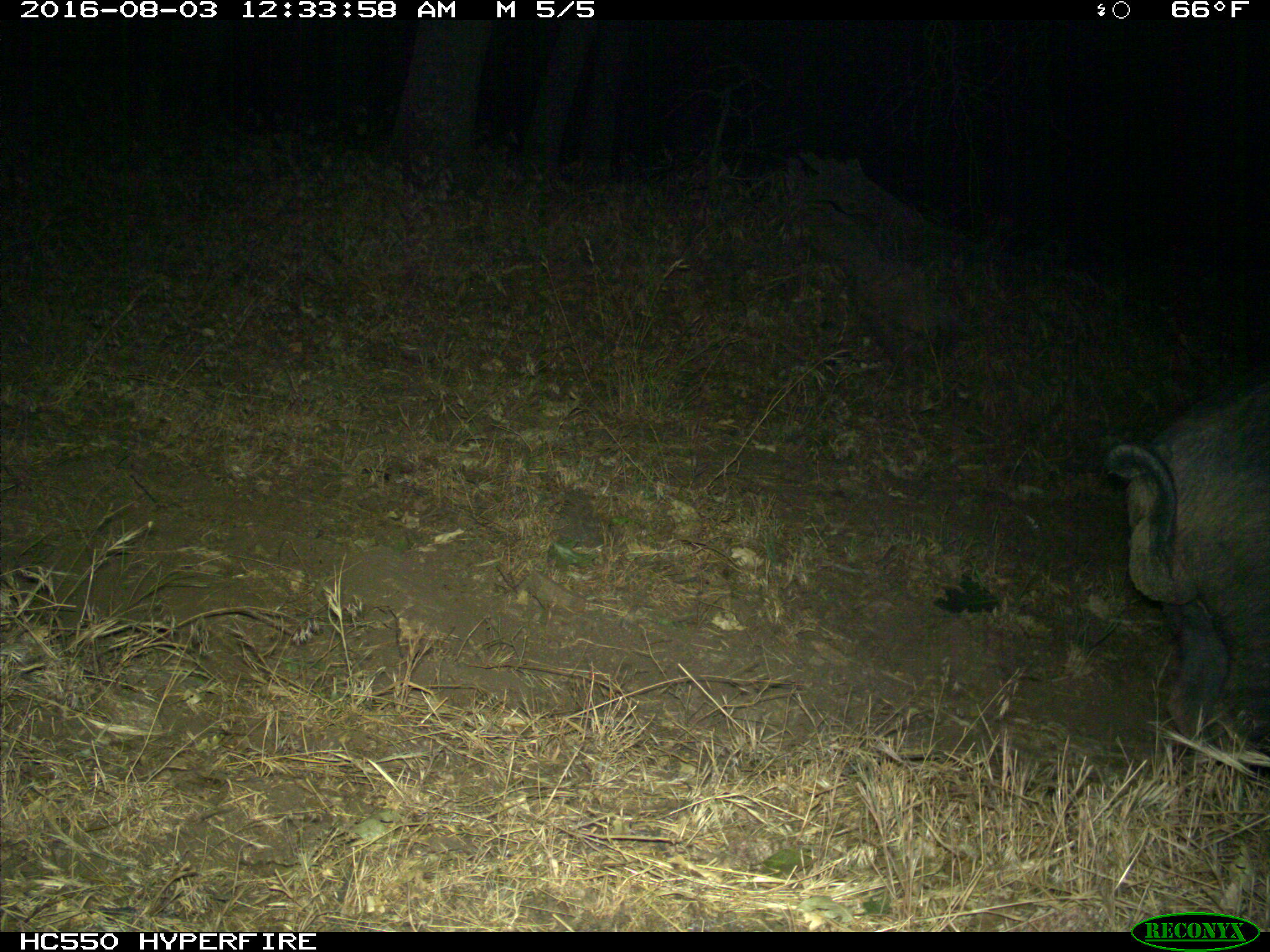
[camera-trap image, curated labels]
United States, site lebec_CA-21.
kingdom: Animalia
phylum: Chordata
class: Mammalia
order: Artiodactyla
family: Suidae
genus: Sus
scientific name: Sus scrofa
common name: wild boar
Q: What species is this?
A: Sus scrofa (wild boar).